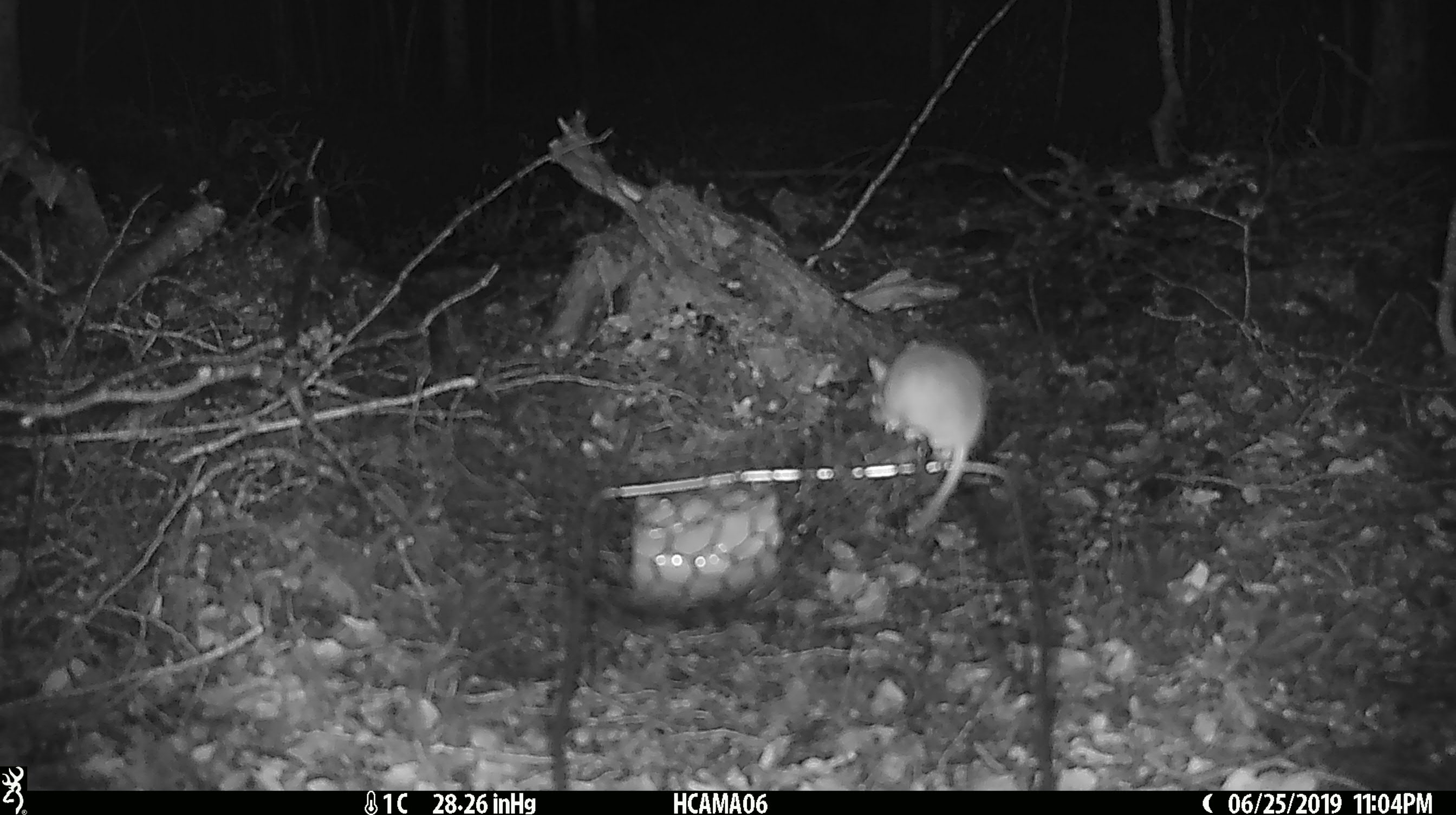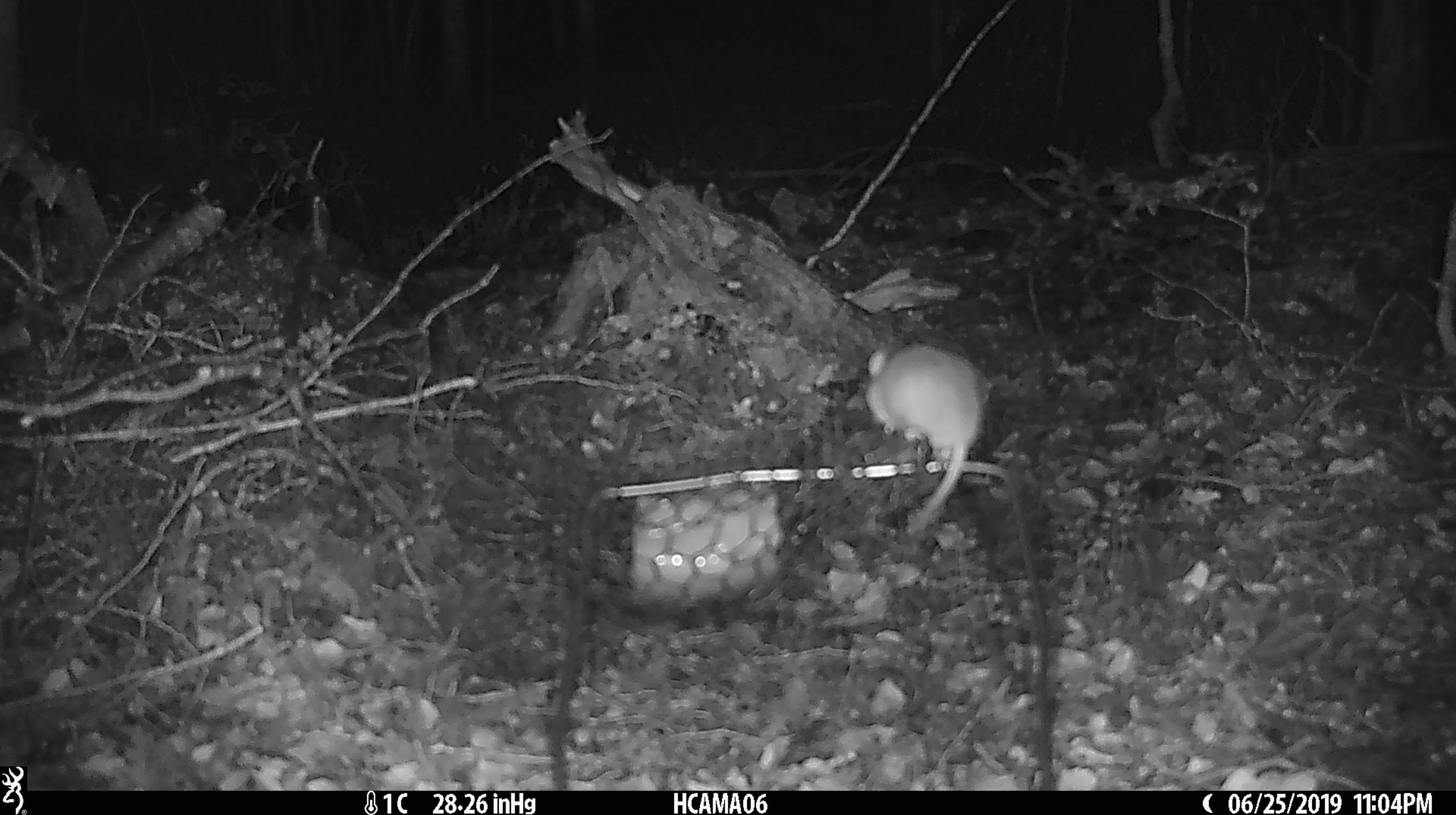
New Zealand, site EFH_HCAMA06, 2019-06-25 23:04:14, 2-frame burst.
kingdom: Animalia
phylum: Chordata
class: Mammalia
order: Rodentia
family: Muridae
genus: Mus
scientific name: Mus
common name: mouse